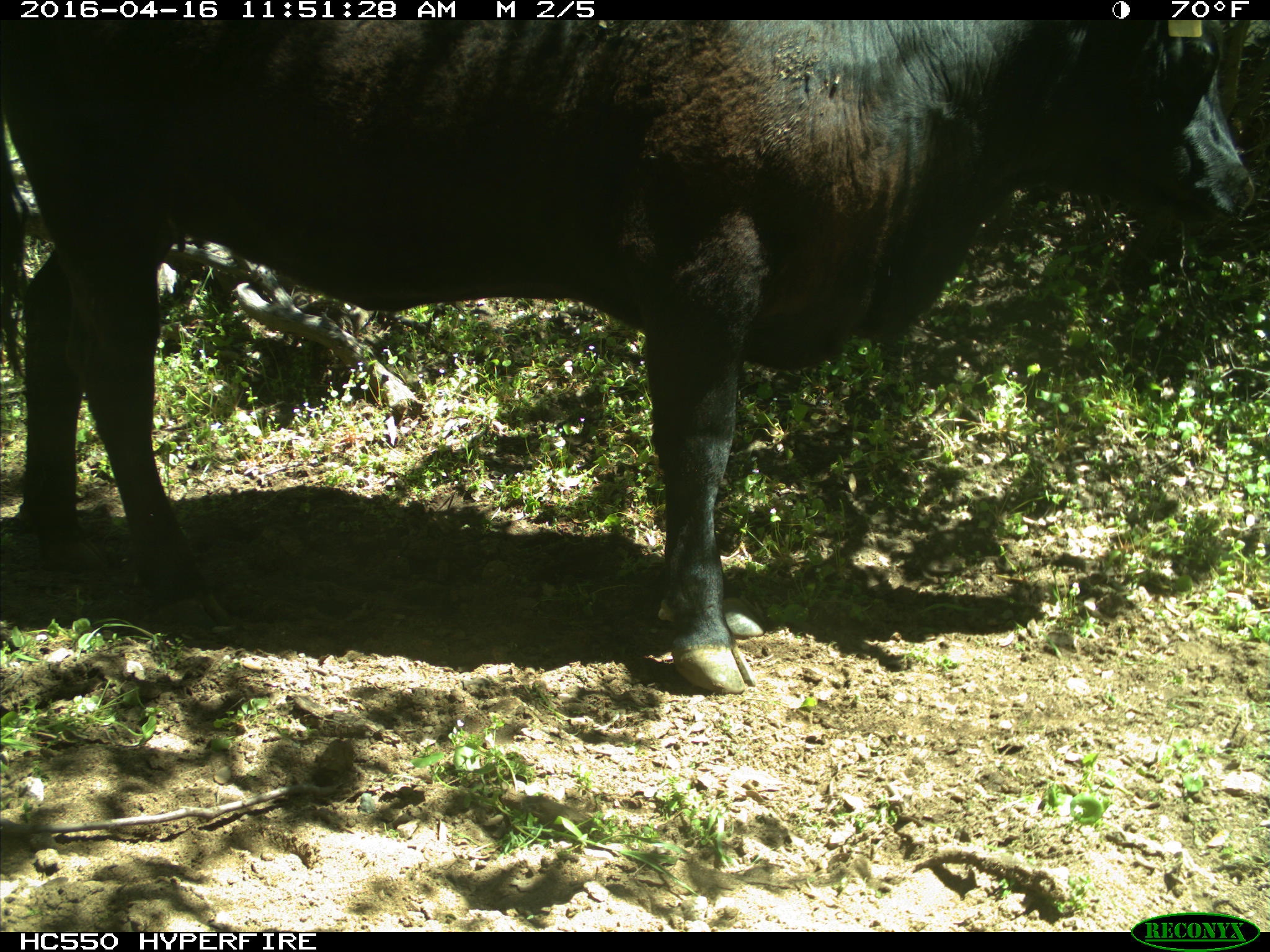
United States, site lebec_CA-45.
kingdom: Animalia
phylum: Chordata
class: Mammalia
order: Artiodactyla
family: Bovidae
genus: Bos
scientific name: Bos taurus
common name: domestic cow